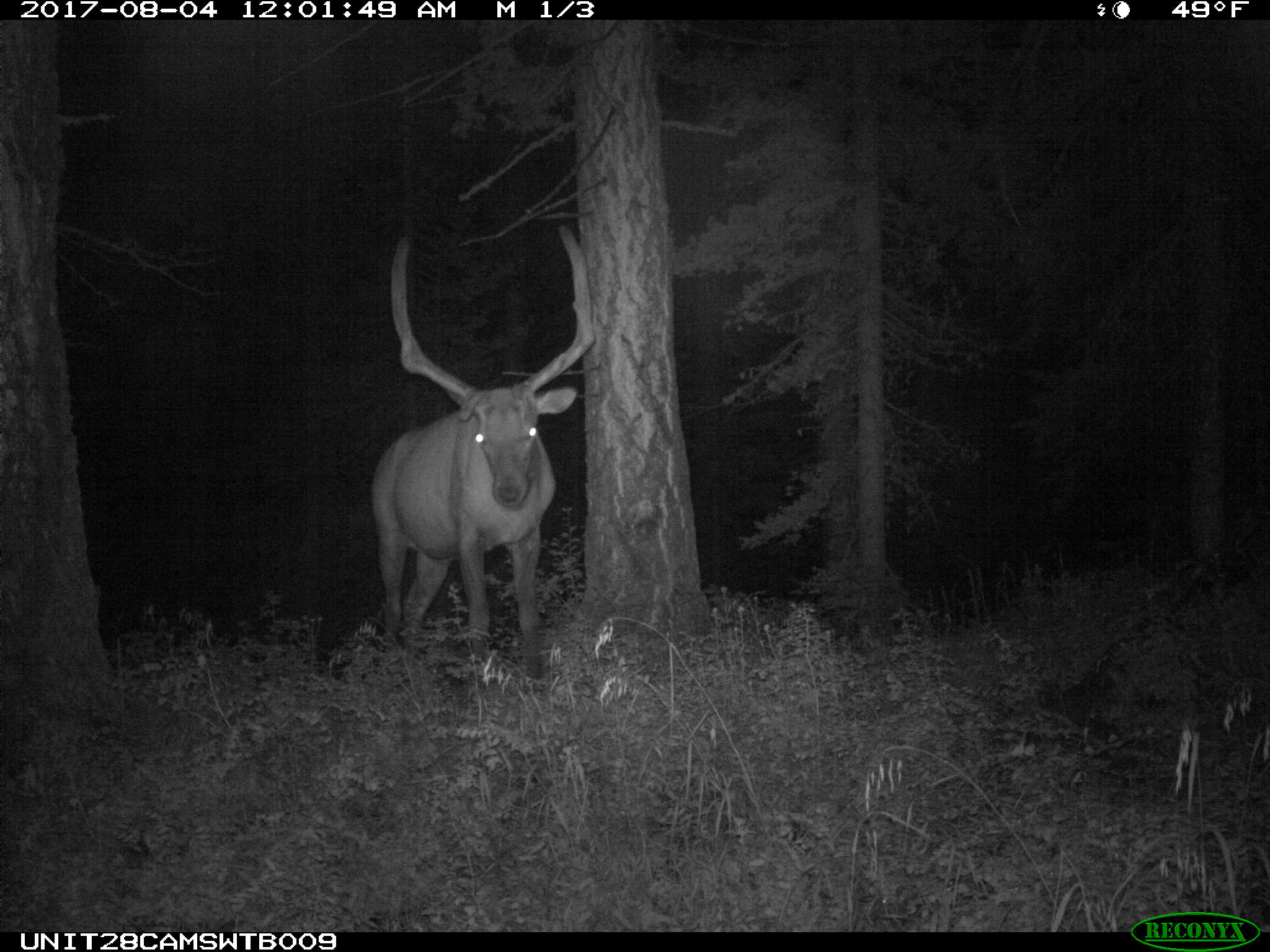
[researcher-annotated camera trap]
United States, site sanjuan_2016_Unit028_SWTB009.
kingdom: Animalia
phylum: Chordata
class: Mammalia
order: Artiodactyla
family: Cervidae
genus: Cervus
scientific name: Cervus elaphus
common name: red deer